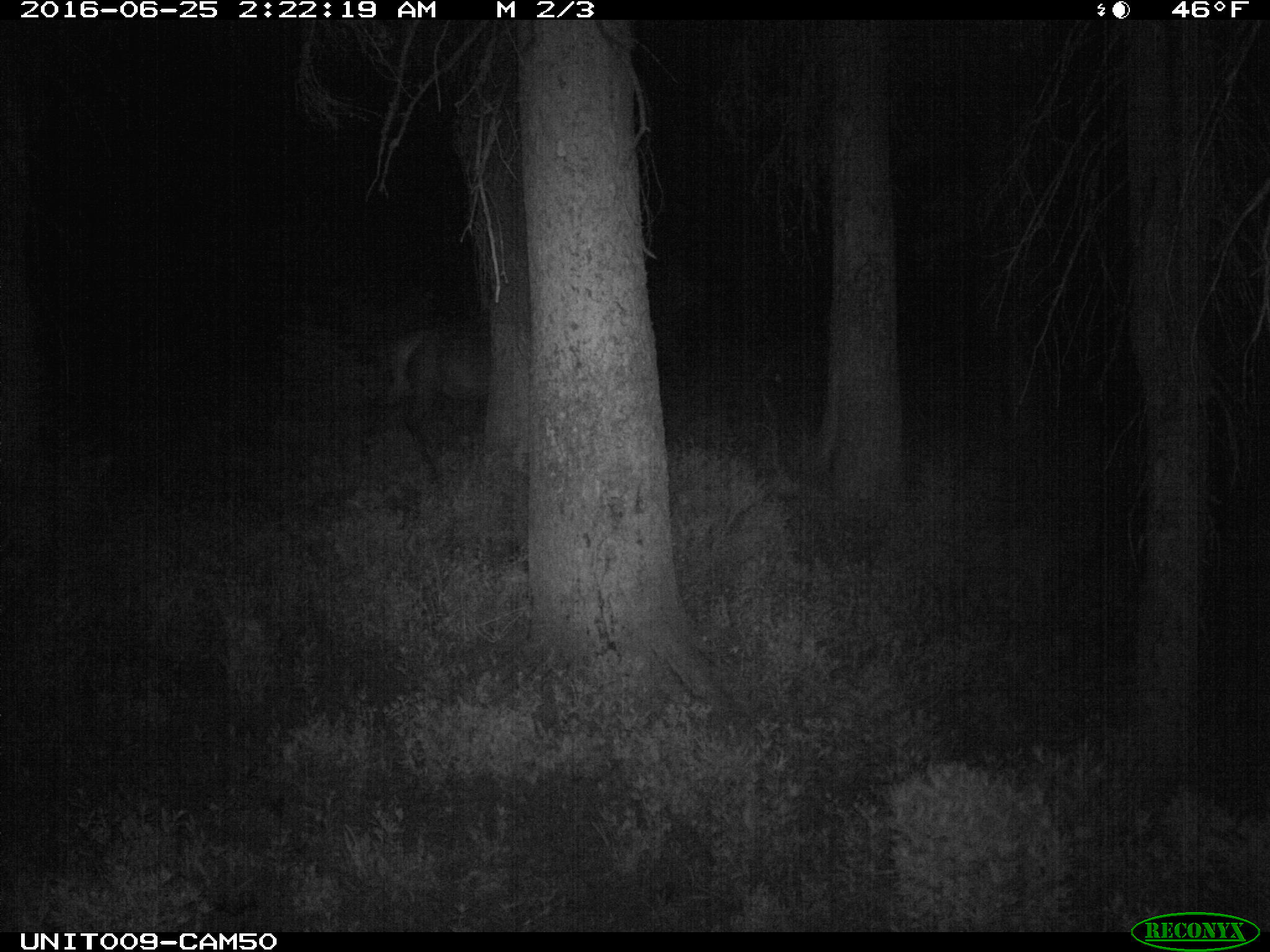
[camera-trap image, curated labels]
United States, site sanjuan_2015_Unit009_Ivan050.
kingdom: Animalia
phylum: Chordata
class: Mammalia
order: Artiodactyla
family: Cervidae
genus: Cervus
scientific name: Cervus elaphus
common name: red deer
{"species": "Cervus elaphus (red deer)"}